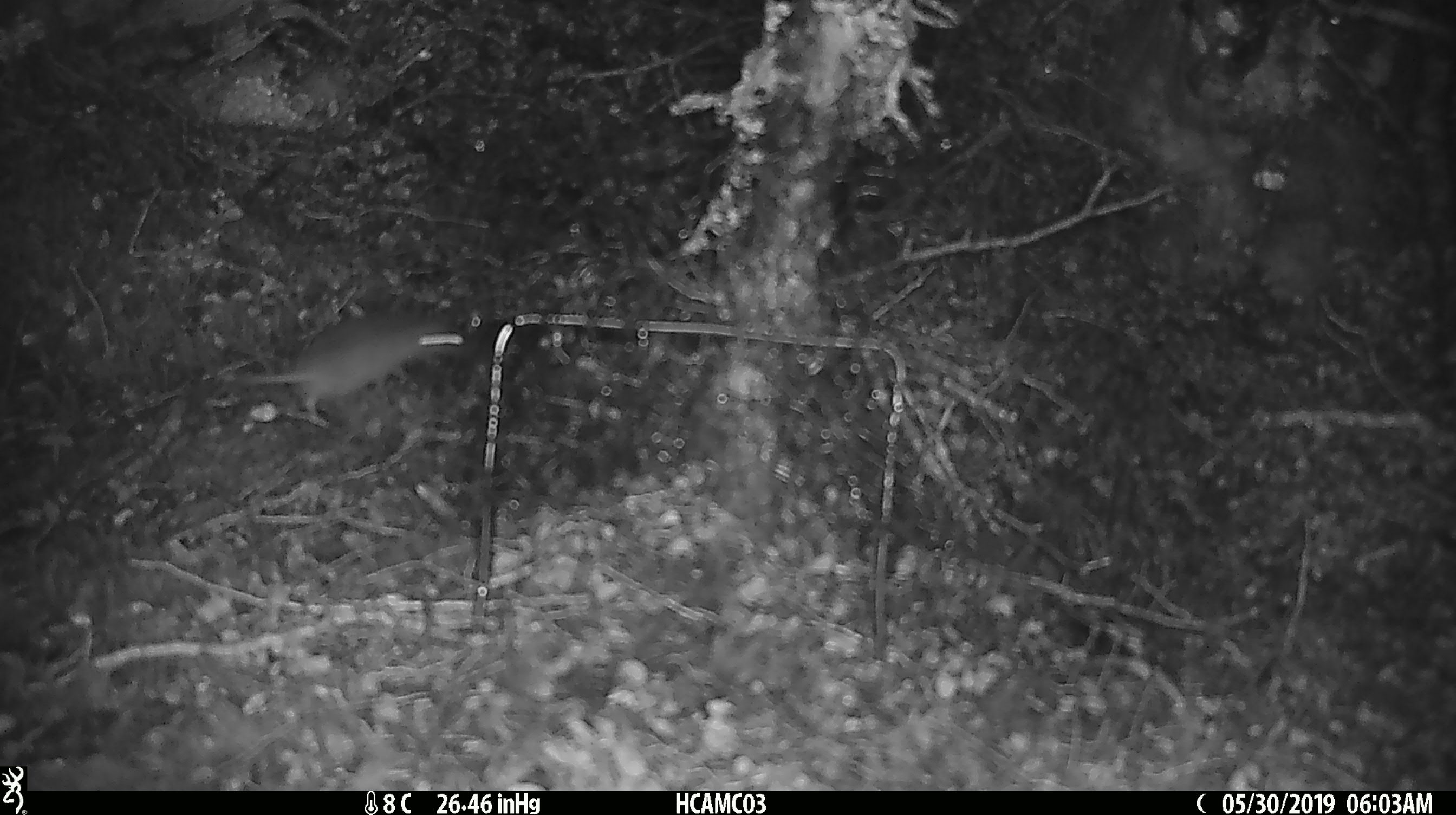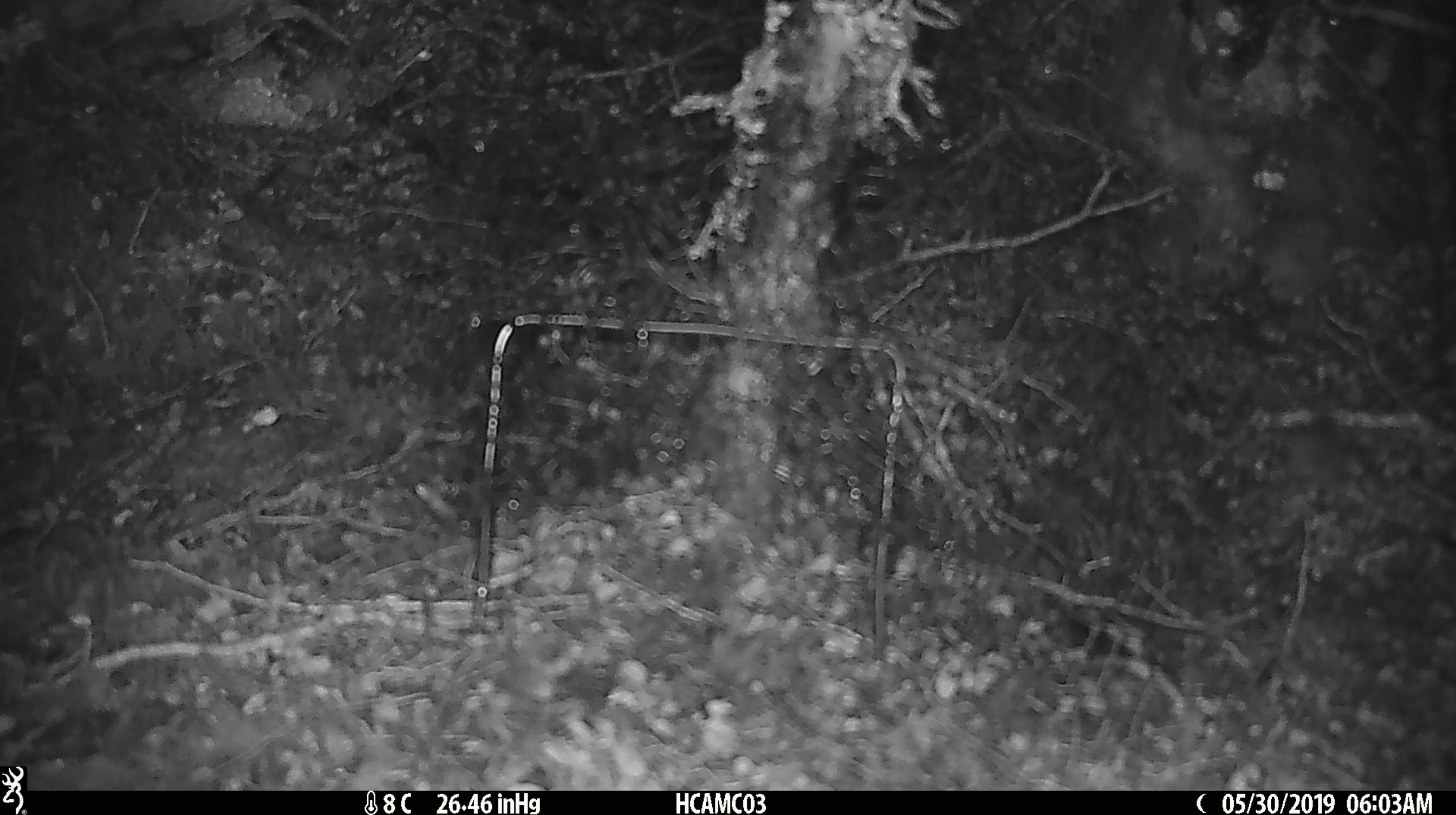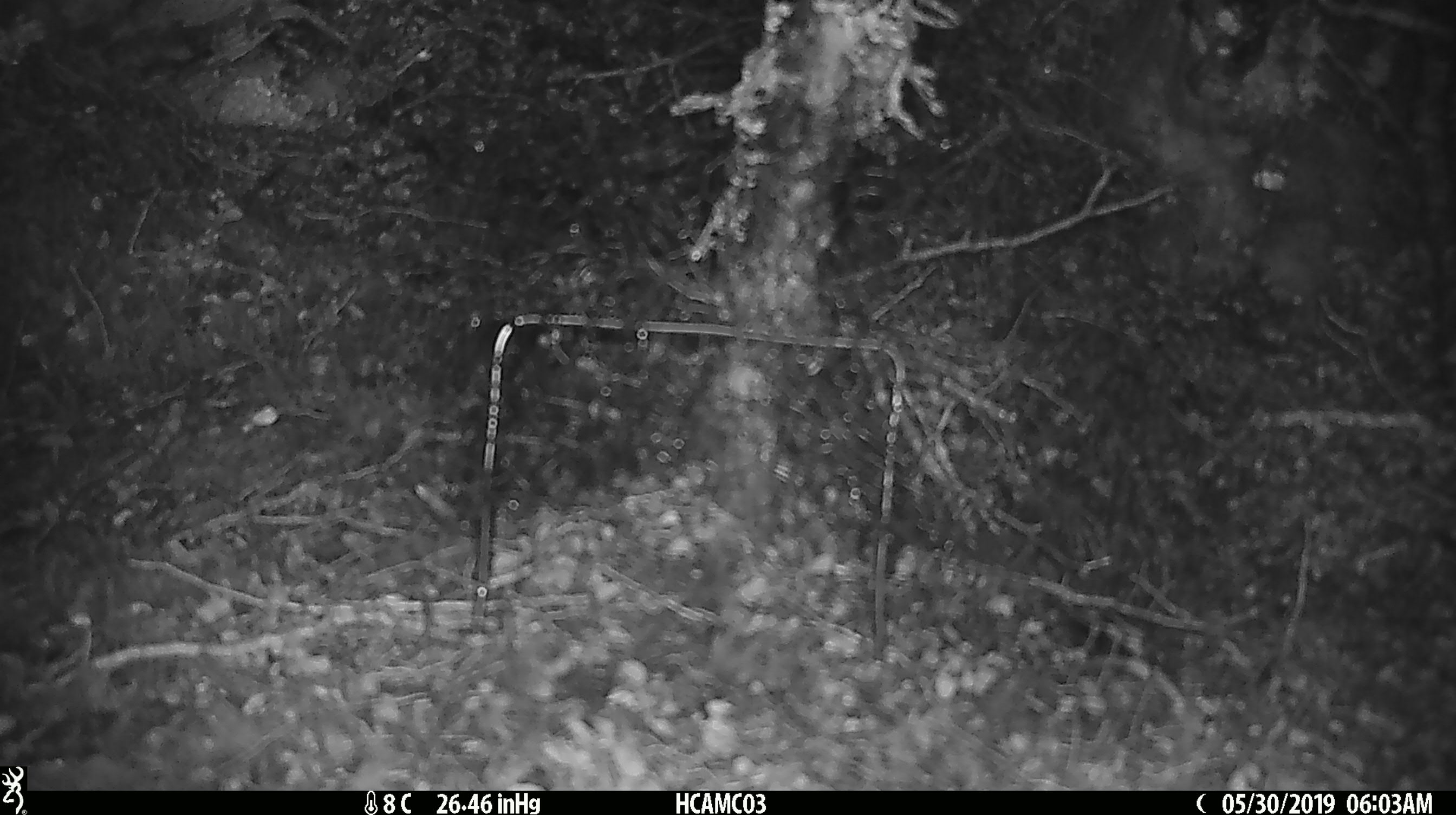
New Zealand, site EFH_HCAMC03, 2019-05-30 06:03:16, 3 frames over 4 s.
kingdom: Animalia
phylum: Chordata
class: Mammalia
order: Rodentia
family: Muridae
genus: Mus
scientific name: Mus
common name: mouse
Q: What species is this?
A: Mouse (Mus).